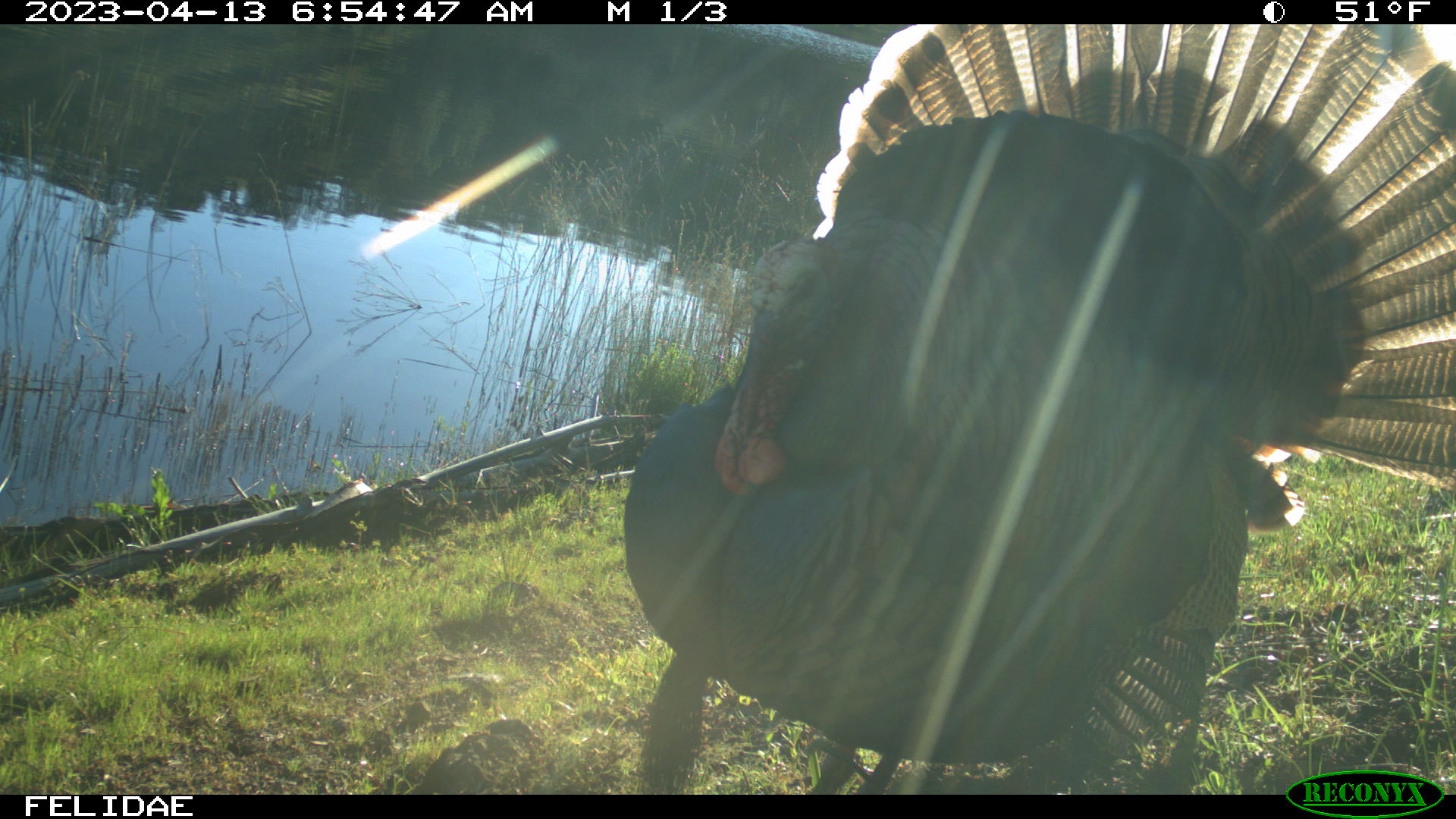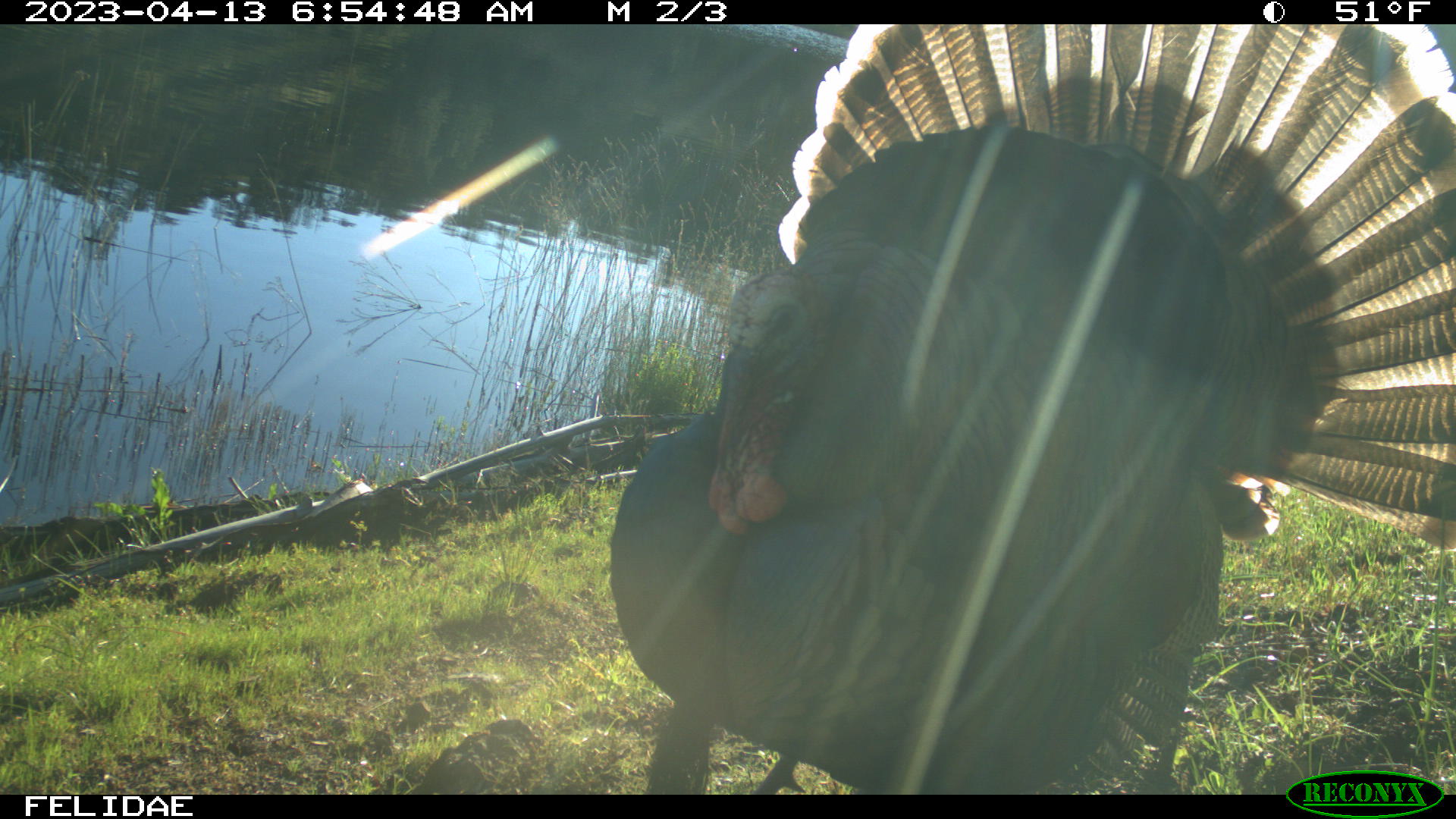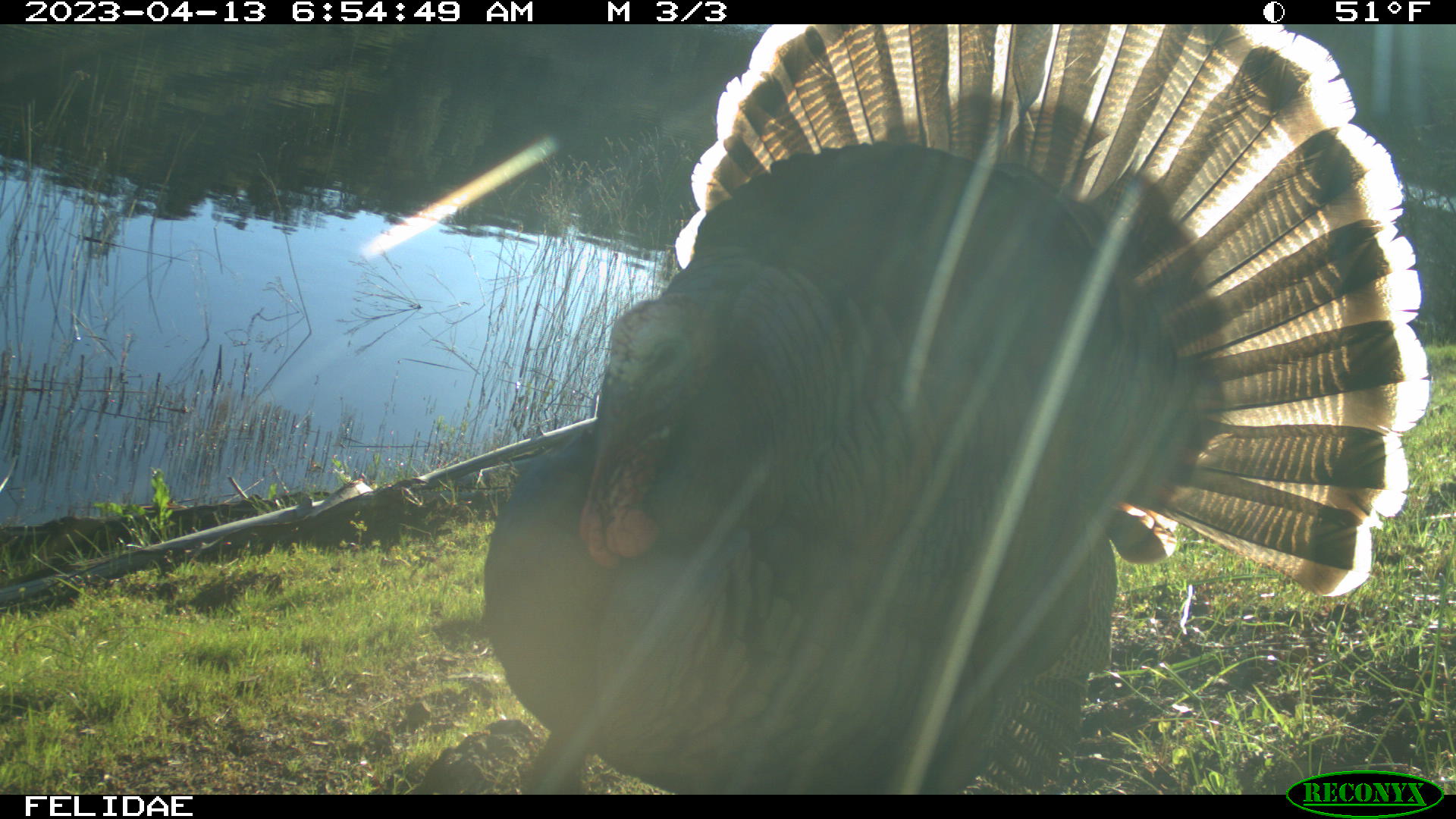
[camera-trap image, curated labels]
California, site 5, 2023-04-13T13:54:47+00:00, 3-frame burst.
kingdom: Animalia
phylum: Chordata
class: Aves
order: Galliformes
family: Phasianidae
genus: Meleagris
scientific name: Meleagris gallopavo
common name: turkey